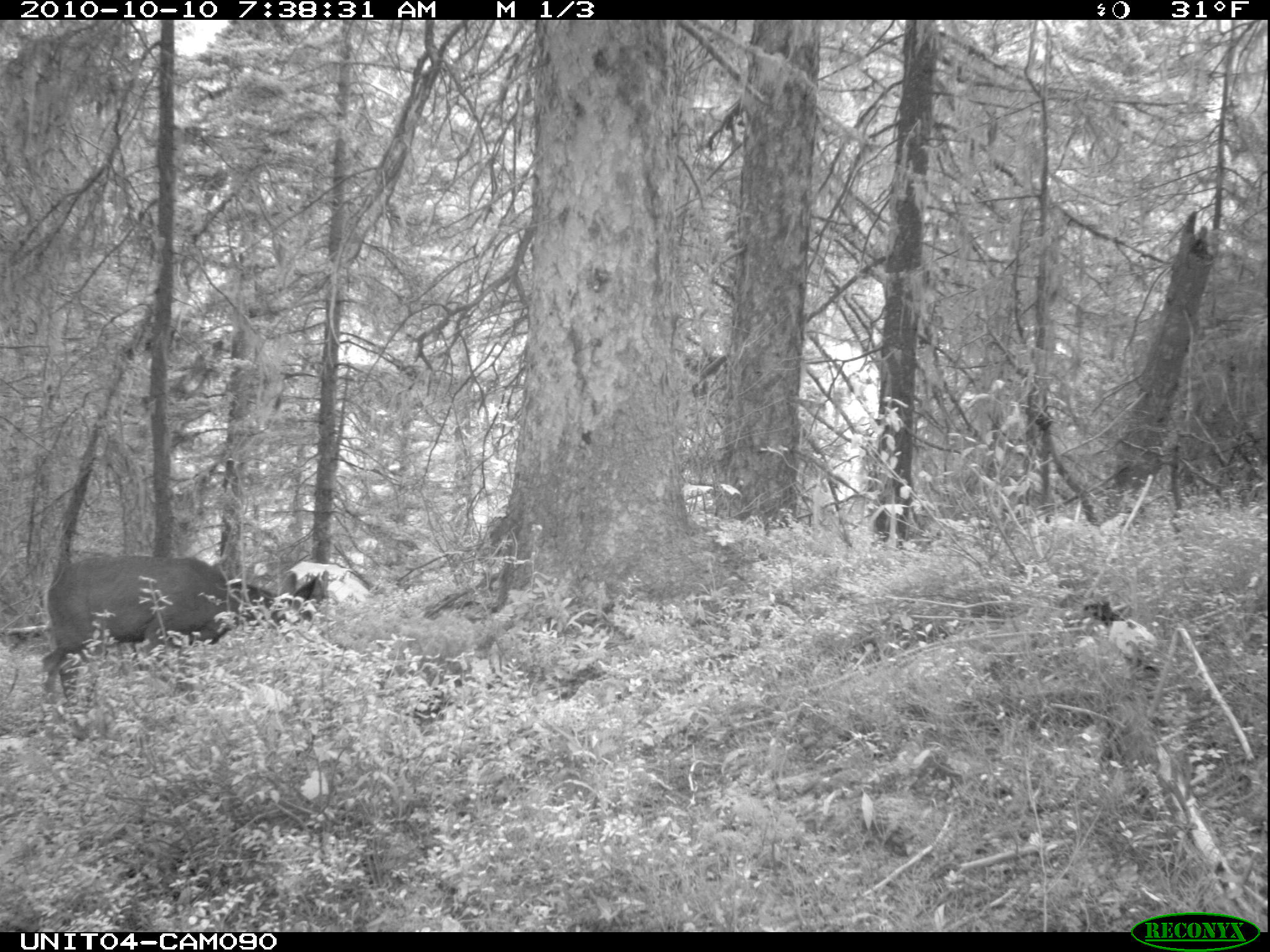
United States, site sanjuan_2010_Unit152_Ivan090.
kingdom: Animalia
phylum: Chordata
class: Mammalia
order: Artiodactyla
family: Cervidae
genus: Odocoileus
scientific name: Odocoileus hemionus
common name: mule deer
Odocoileus hemionus (mule deer).